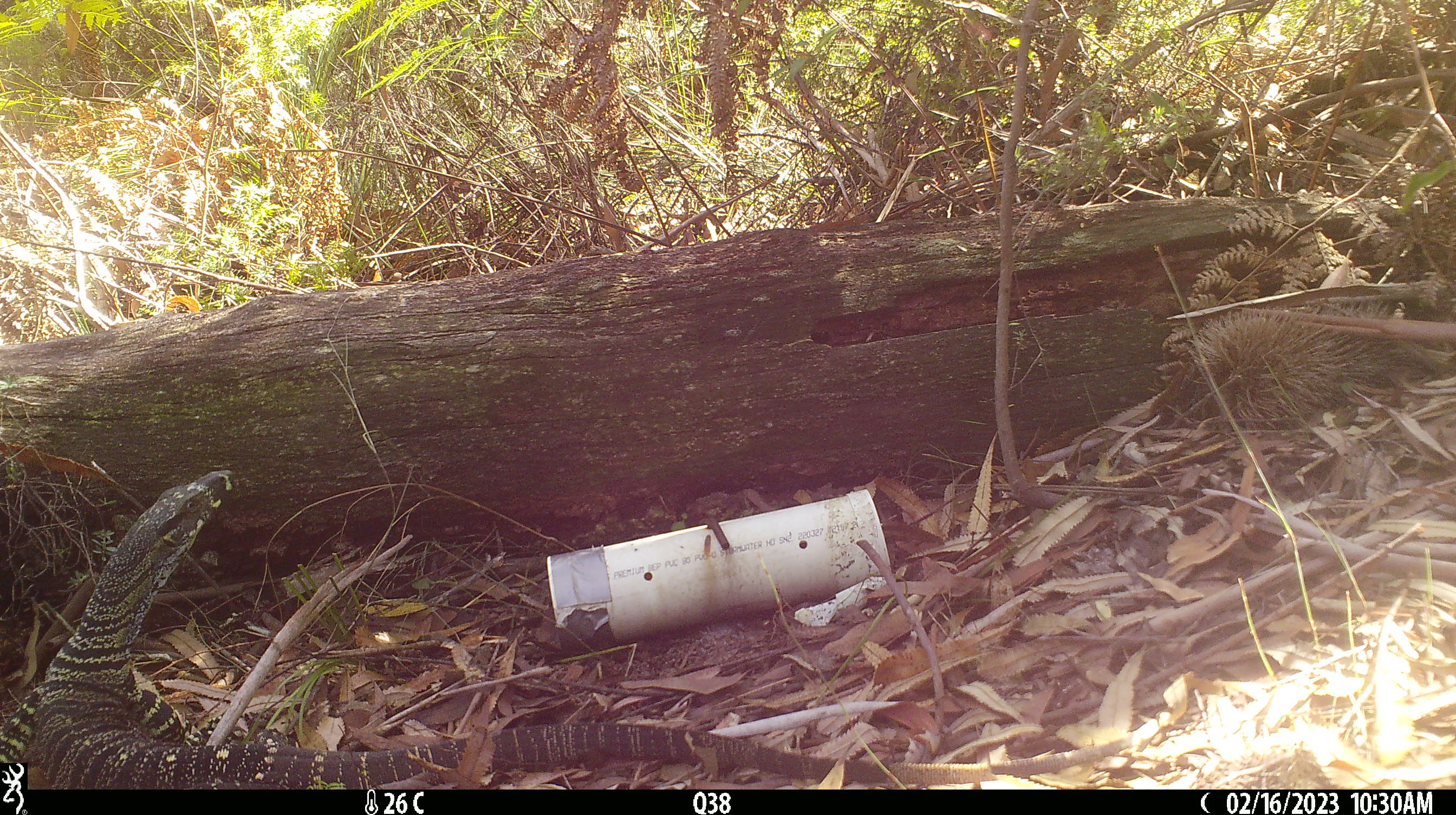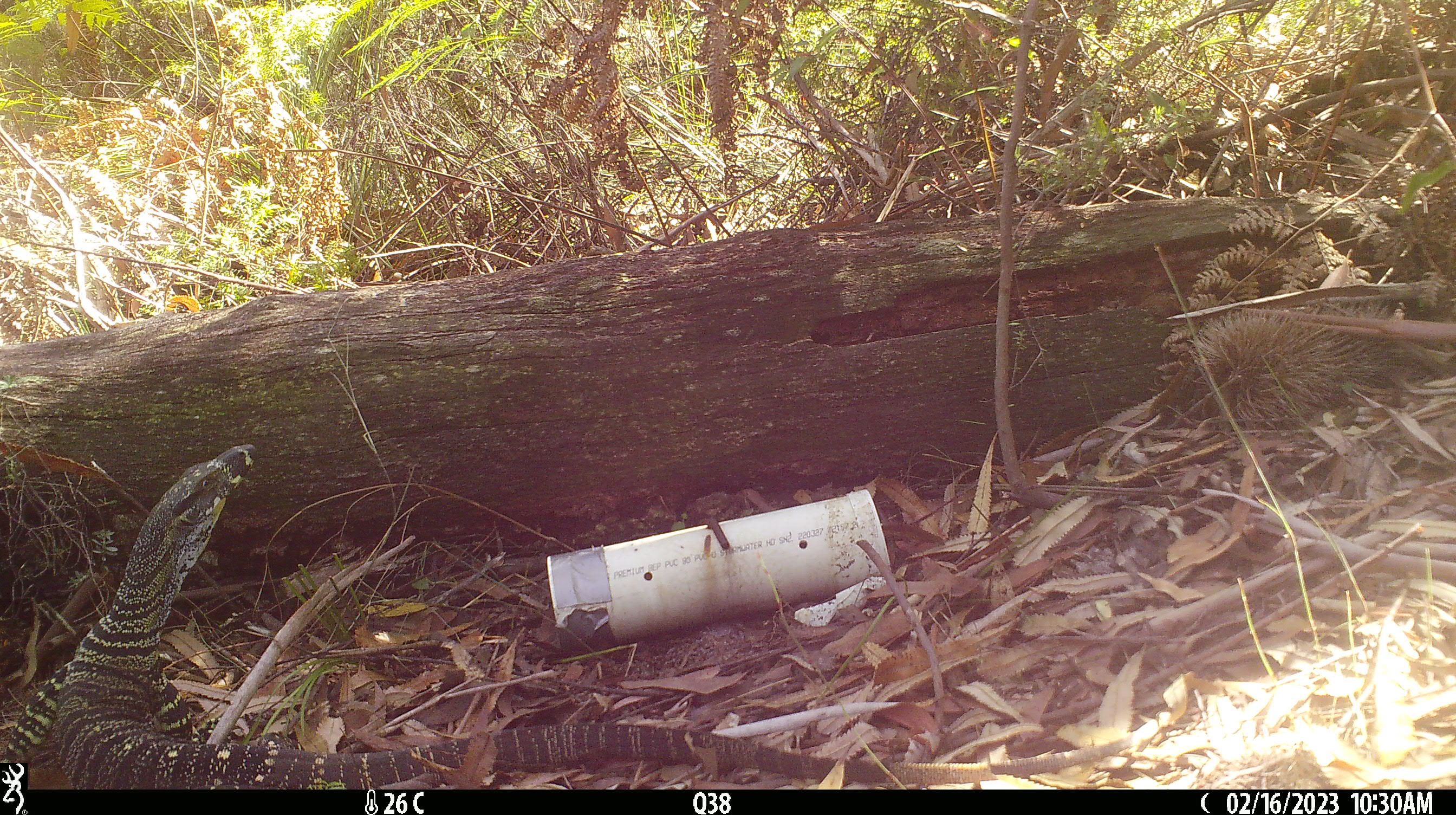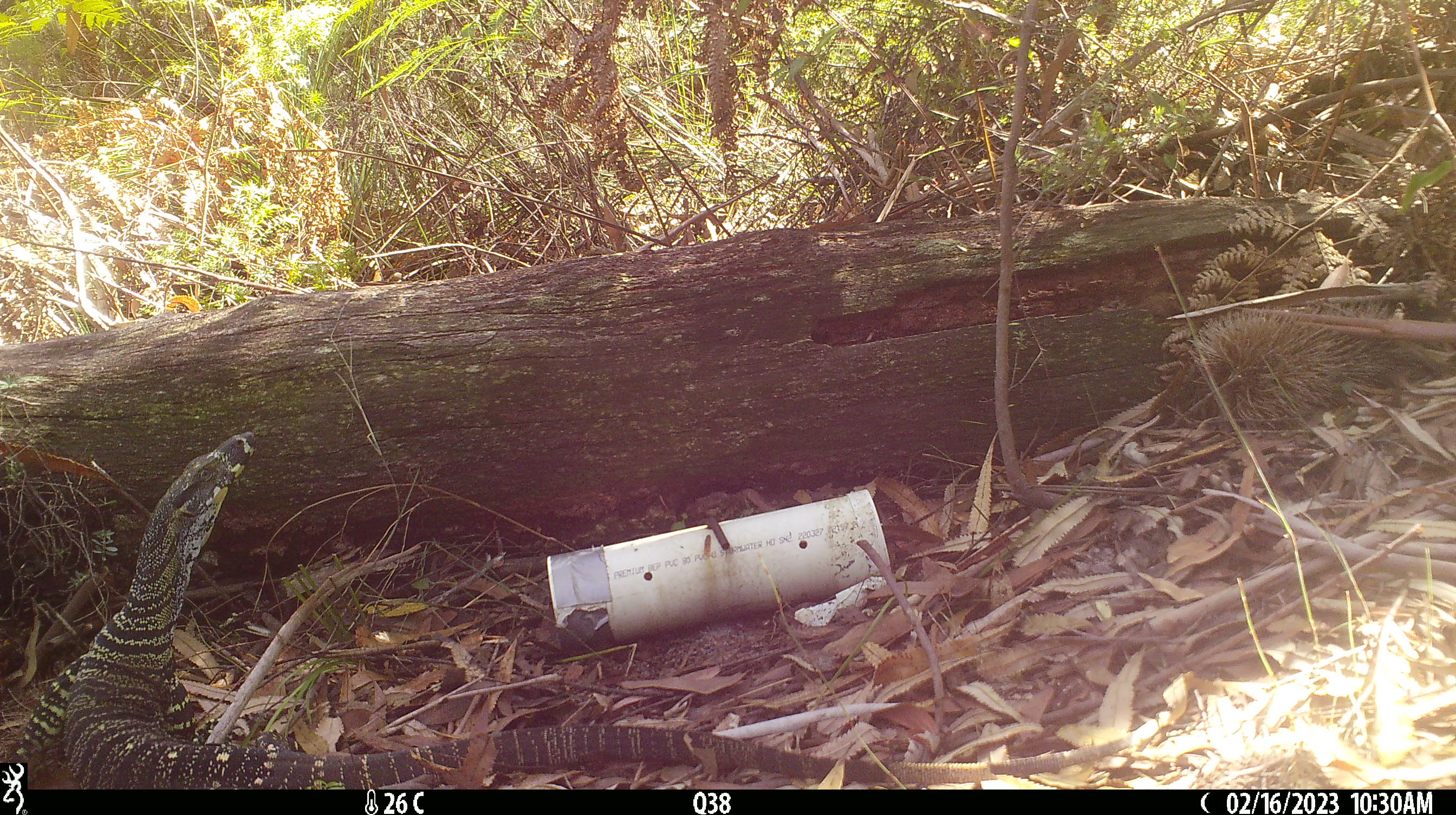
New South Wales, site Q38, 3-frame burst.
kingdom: Animalia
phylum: Chordata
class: Reptilia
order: Squamata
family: Varanidae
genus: Varanus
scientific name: Varanus varius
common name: lace monitor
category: goanna